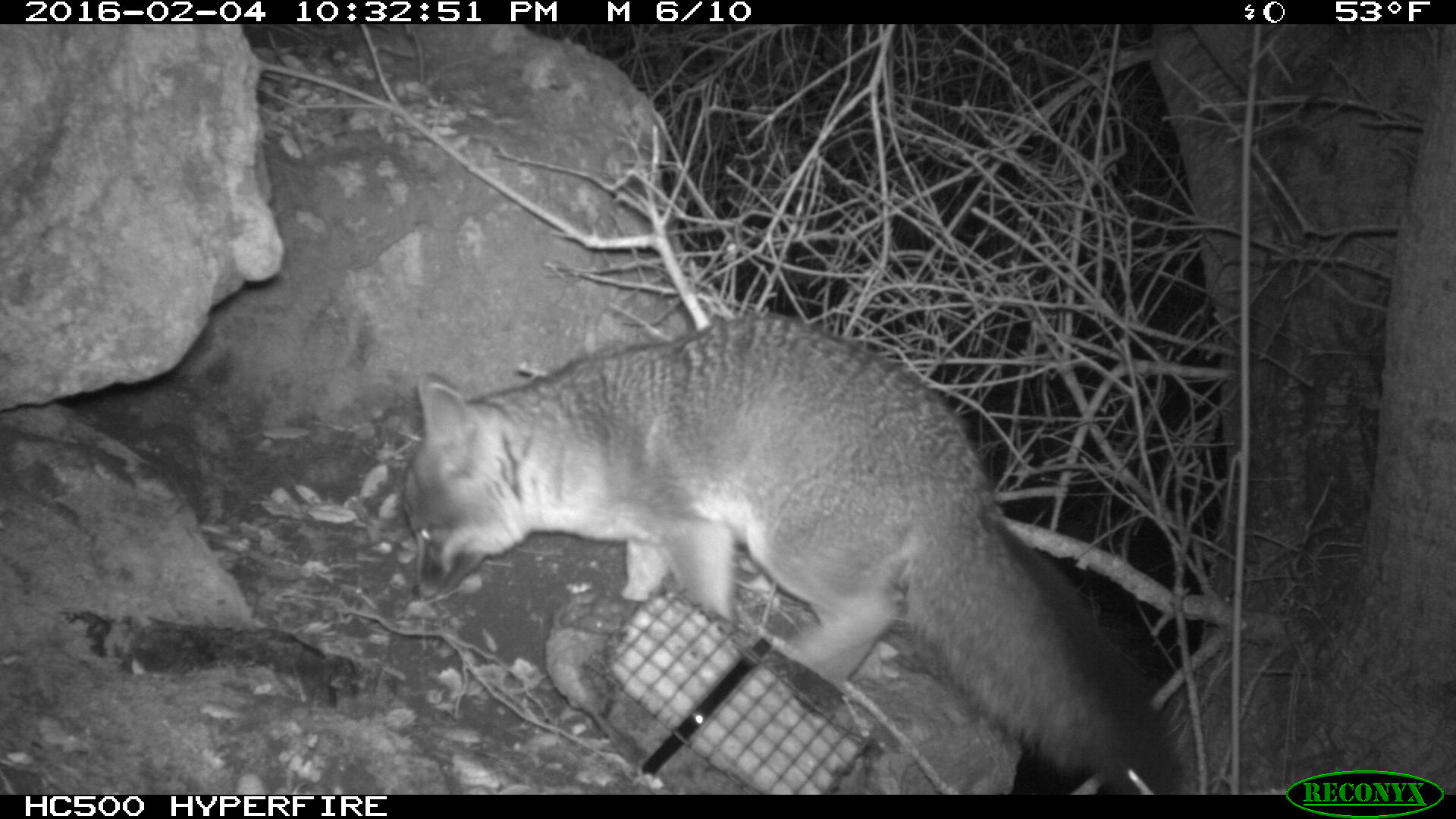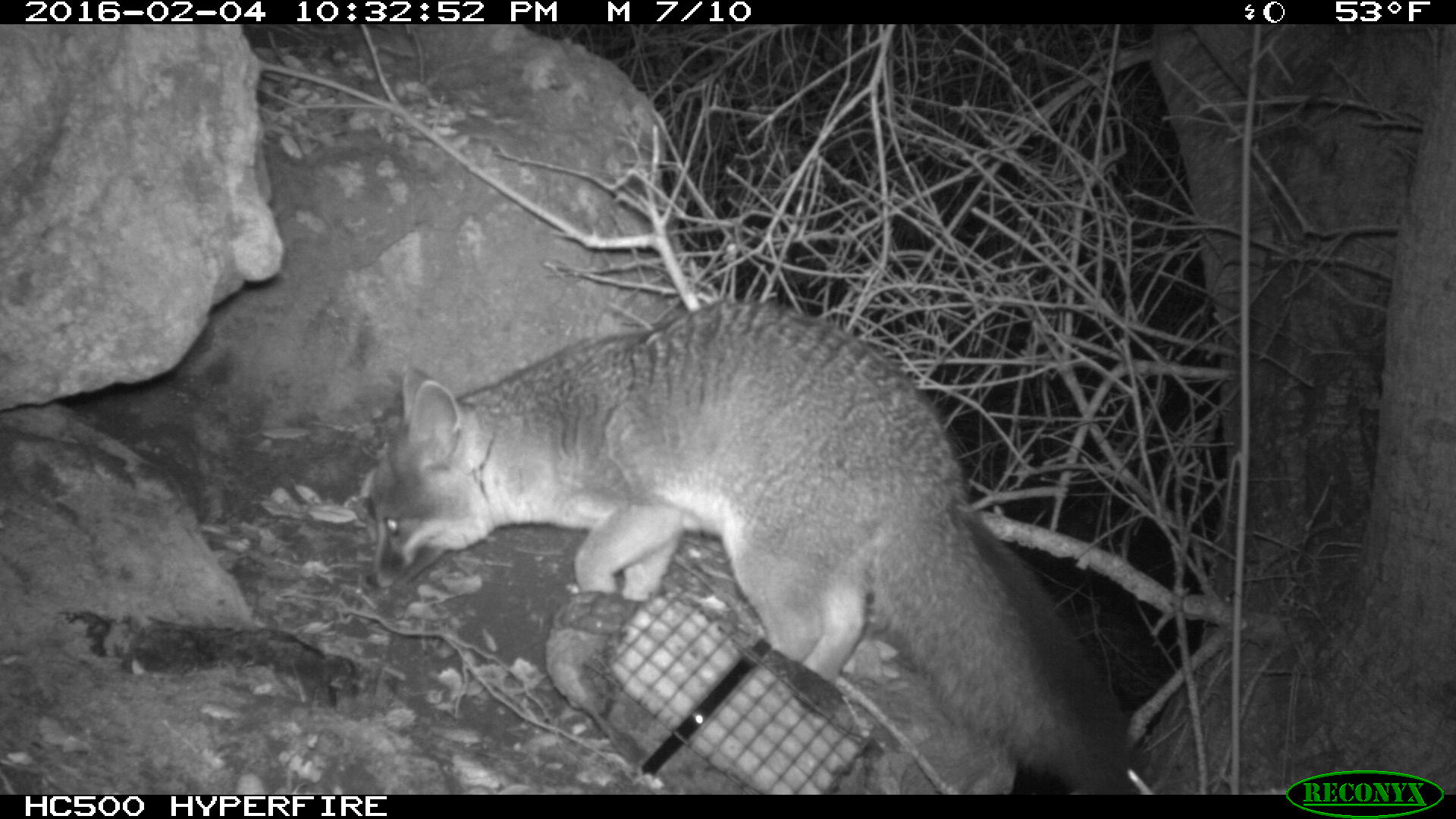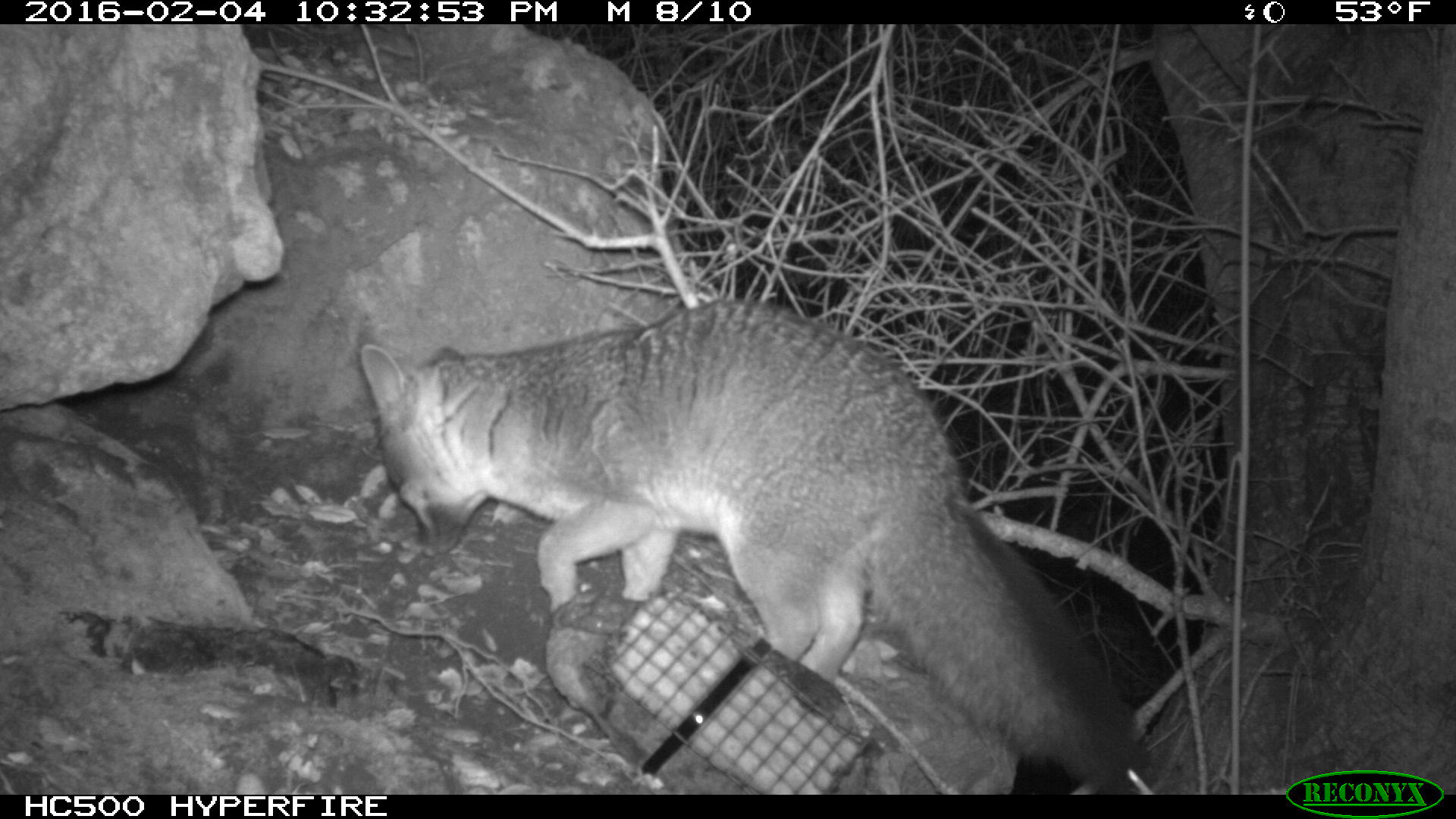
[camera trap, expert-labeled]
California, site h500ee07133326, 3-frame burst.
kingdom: Animalia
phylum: Chordata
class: Mammalia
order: Carnivora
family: Canidae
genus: Urocyon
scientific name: Urocyon littoralis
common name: island fox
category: fox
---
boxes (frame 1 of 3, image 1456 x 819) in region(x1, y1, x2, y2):
fox: region(394, 313, 1187, 792)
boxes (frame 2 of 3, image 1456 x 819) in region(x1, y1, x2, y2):
fox: region(365, 300, 1148, 795)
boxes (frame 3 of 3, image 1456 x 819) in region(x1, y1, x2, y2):
fox: region(354, 299, 1160, 792)